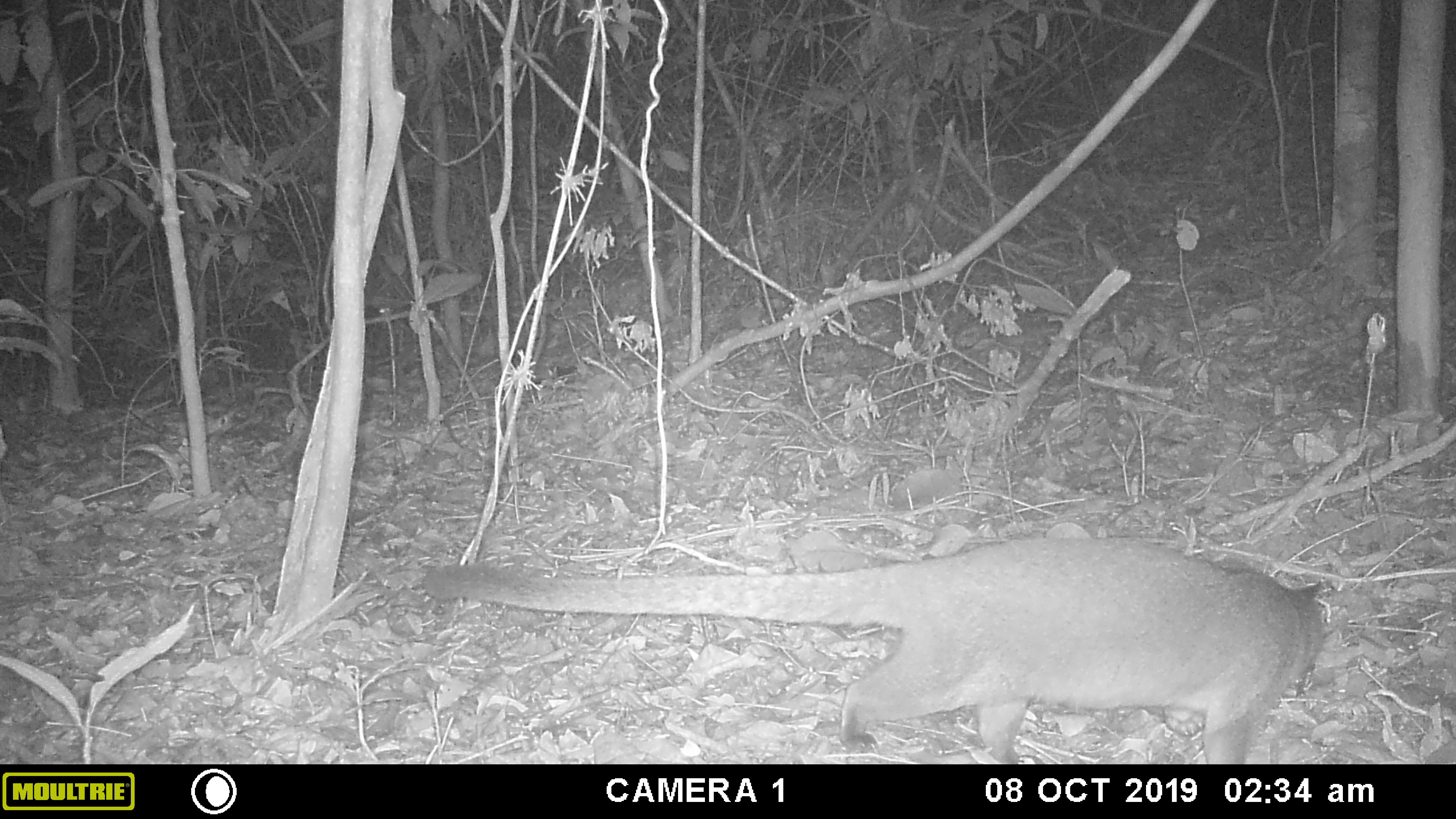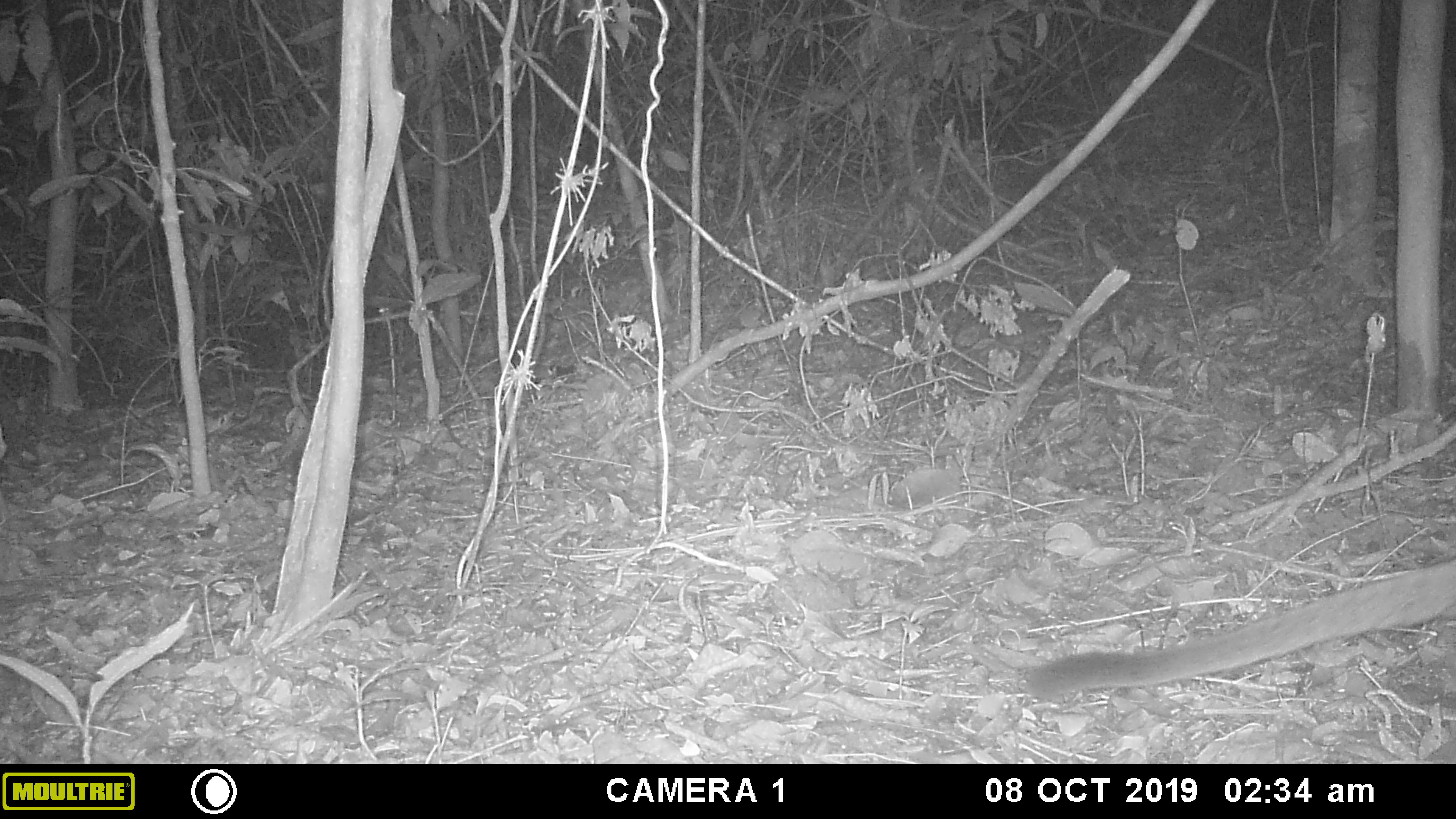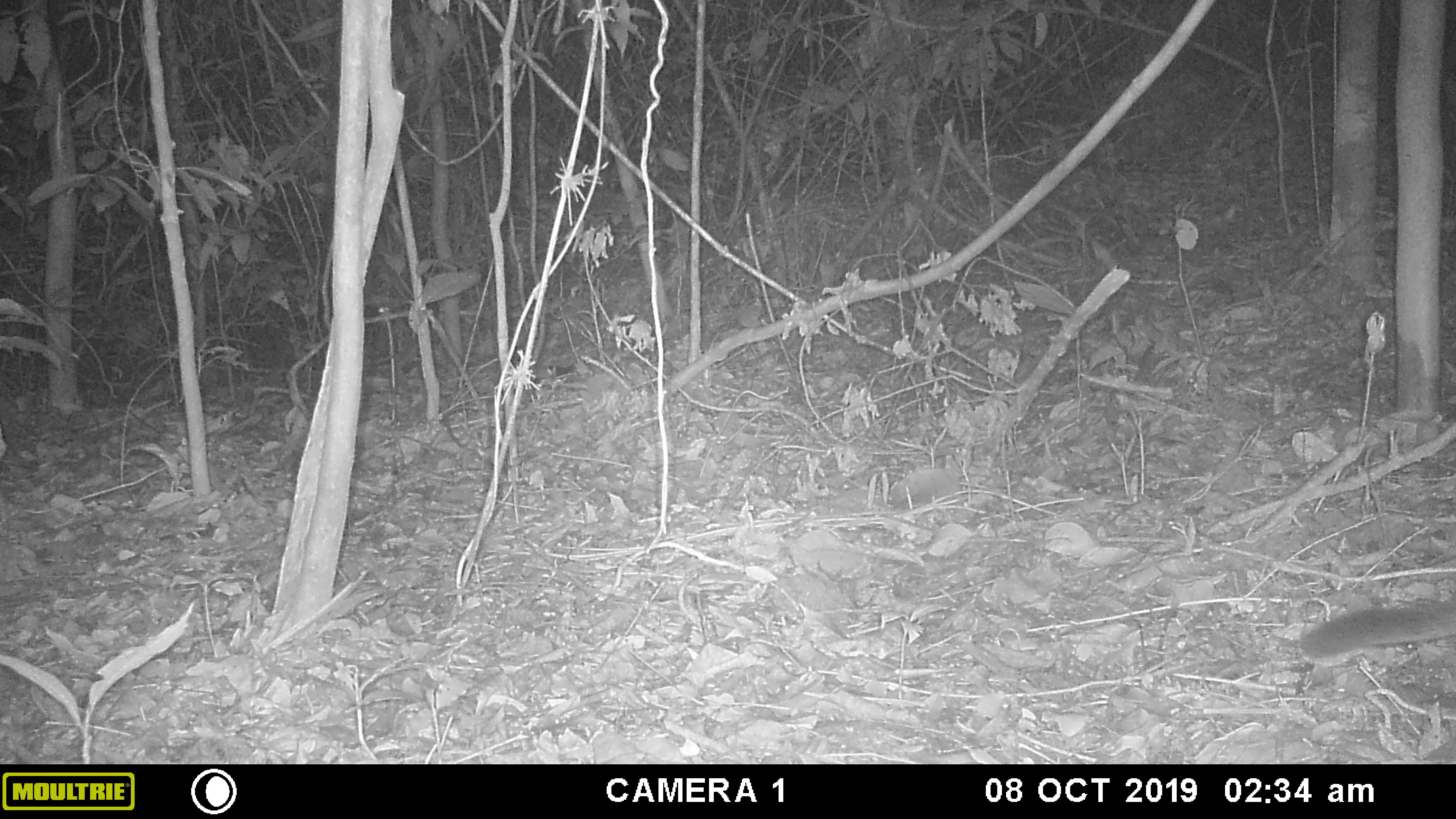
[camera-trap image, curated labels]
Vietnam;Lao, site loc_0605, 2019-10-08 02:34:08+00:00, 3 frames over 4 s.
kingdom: Animalia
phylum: Chordata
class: Mammalia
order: Carnivora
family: Viverridae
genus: Paguma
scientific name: Paguma larvata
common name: masked palm civet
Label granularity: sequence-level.